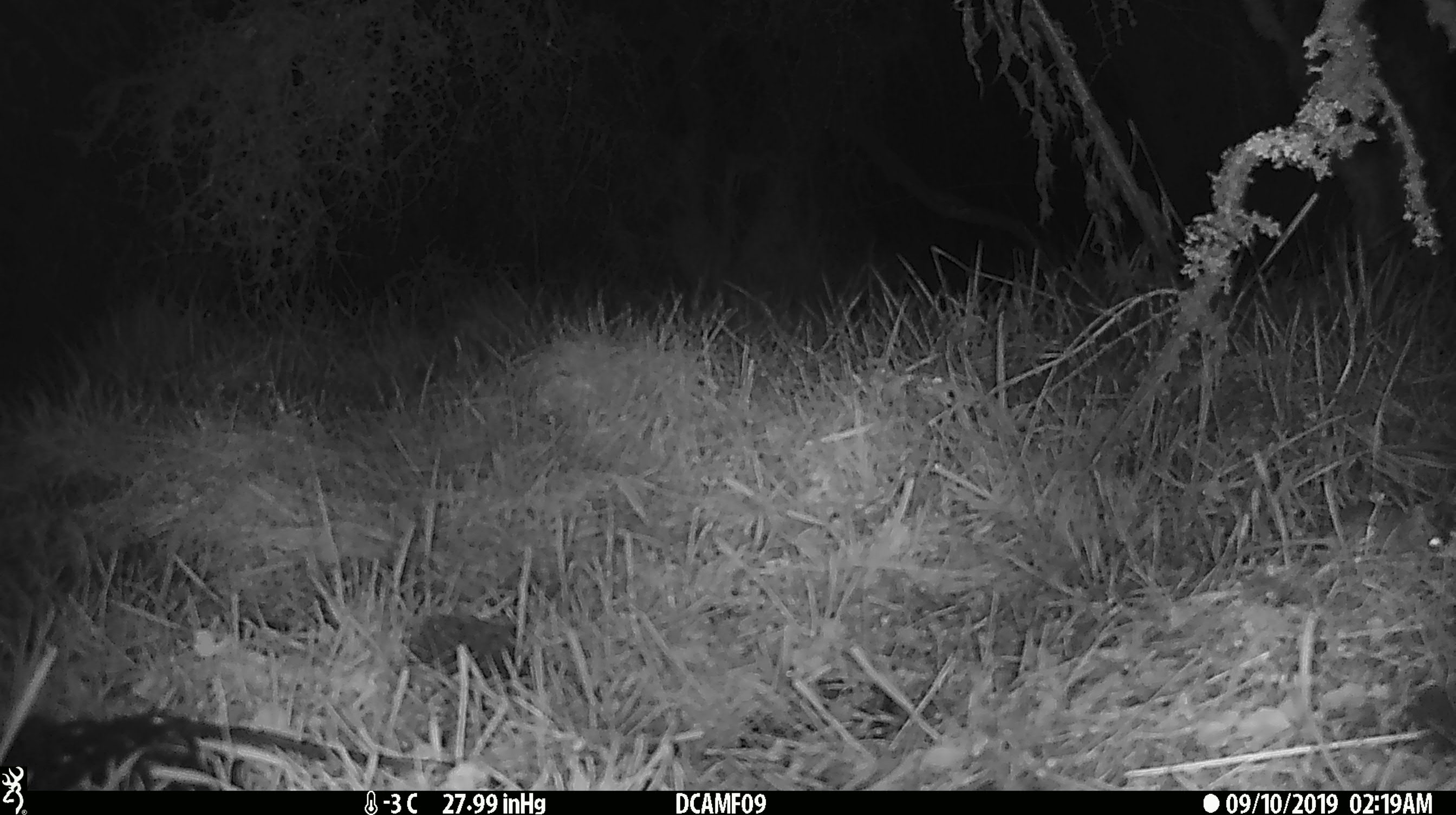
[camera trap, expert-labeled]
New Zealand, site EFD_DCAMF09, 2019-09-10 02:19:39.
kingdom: Animalia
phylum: Chordata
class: Mammalia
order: Rodentia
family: Muridae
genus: Mus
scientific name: Mus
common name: mouse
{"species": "mouse (Mus)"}